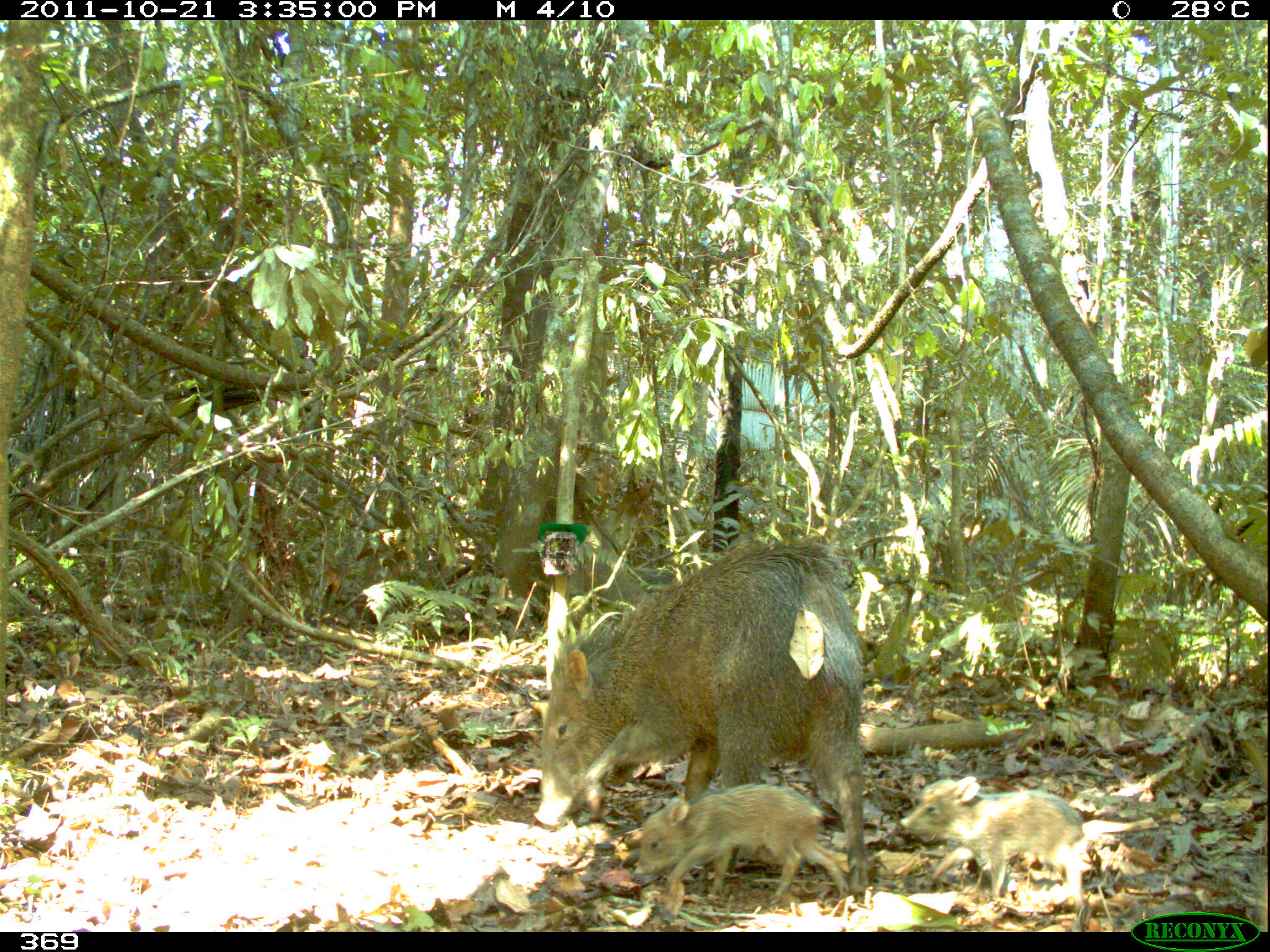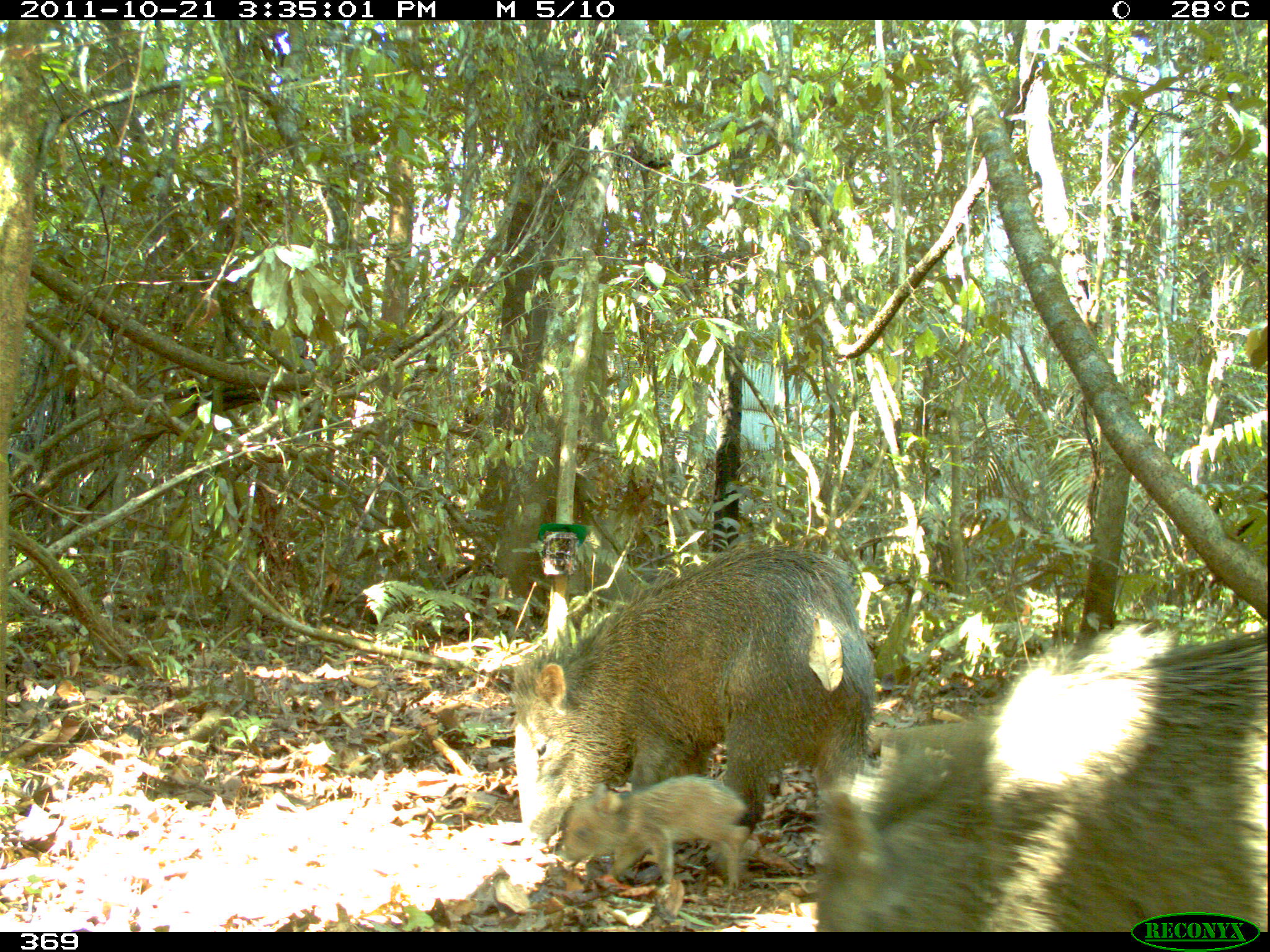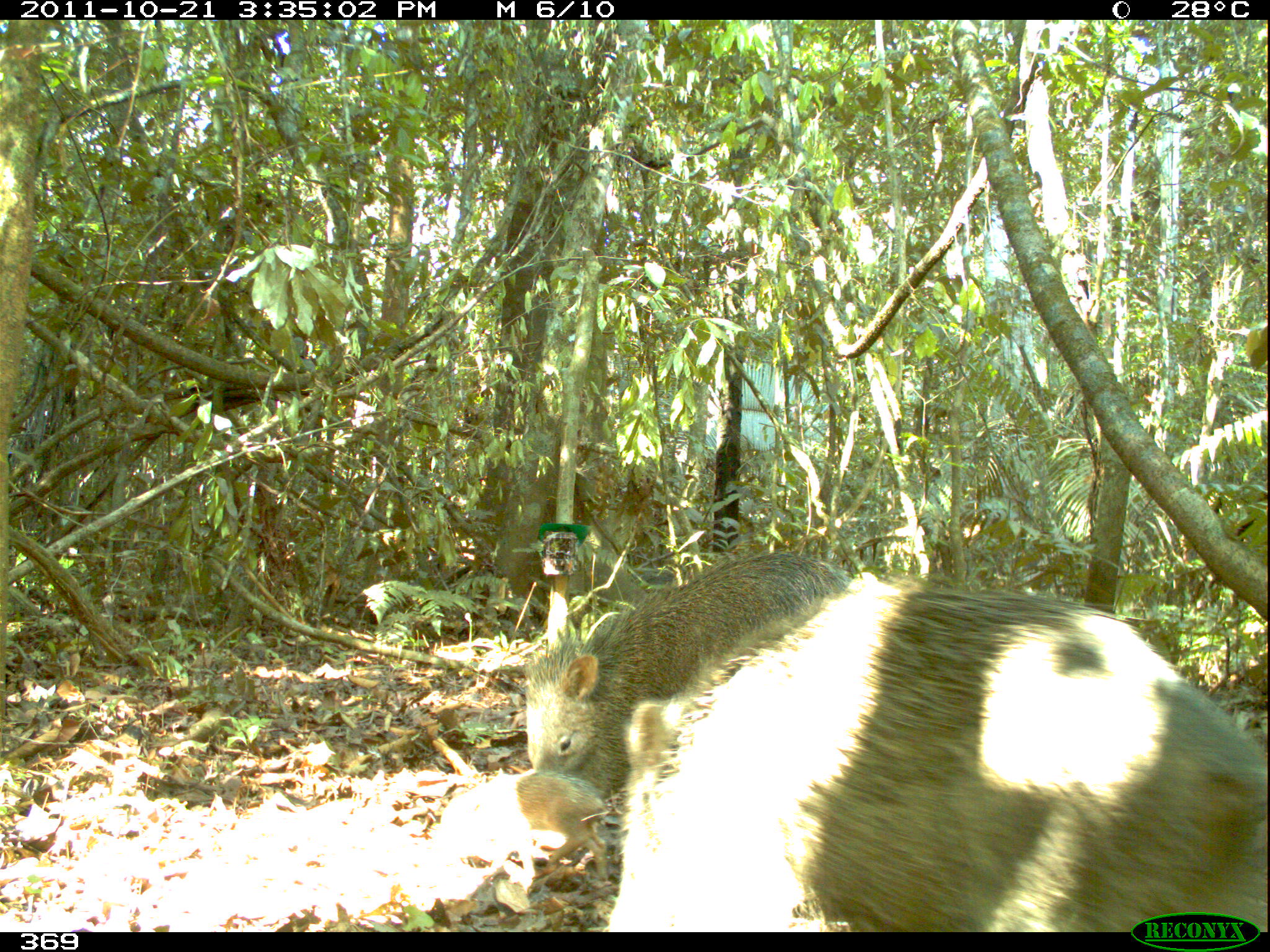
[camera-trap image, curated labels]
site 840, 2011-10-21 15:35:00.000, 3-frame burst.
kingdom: Animalia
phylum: Chordata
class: Mammalia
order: Artiodactyla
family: Tayassuidae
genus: Pecari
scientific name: Pecari tajacu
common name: collared peccary